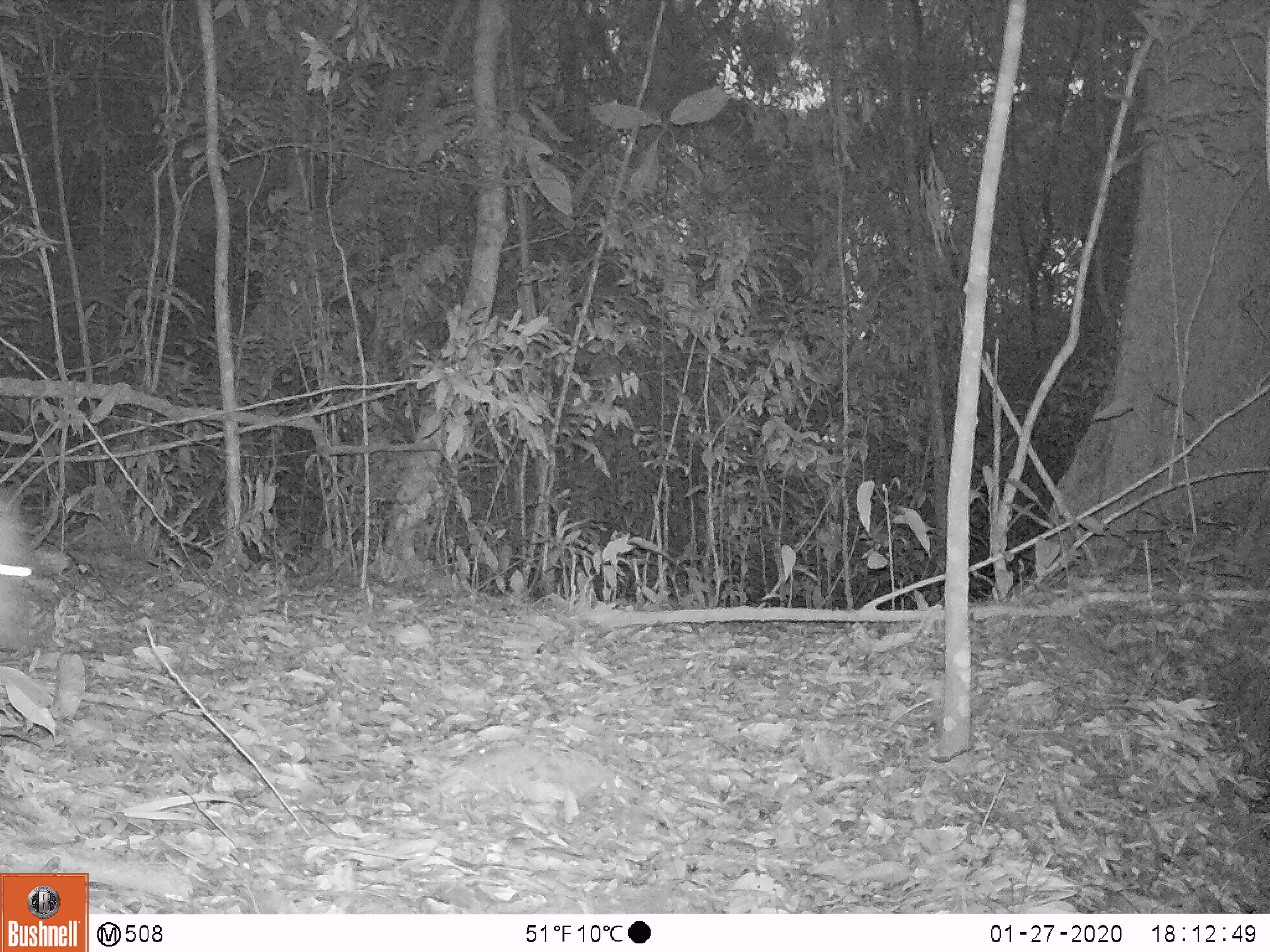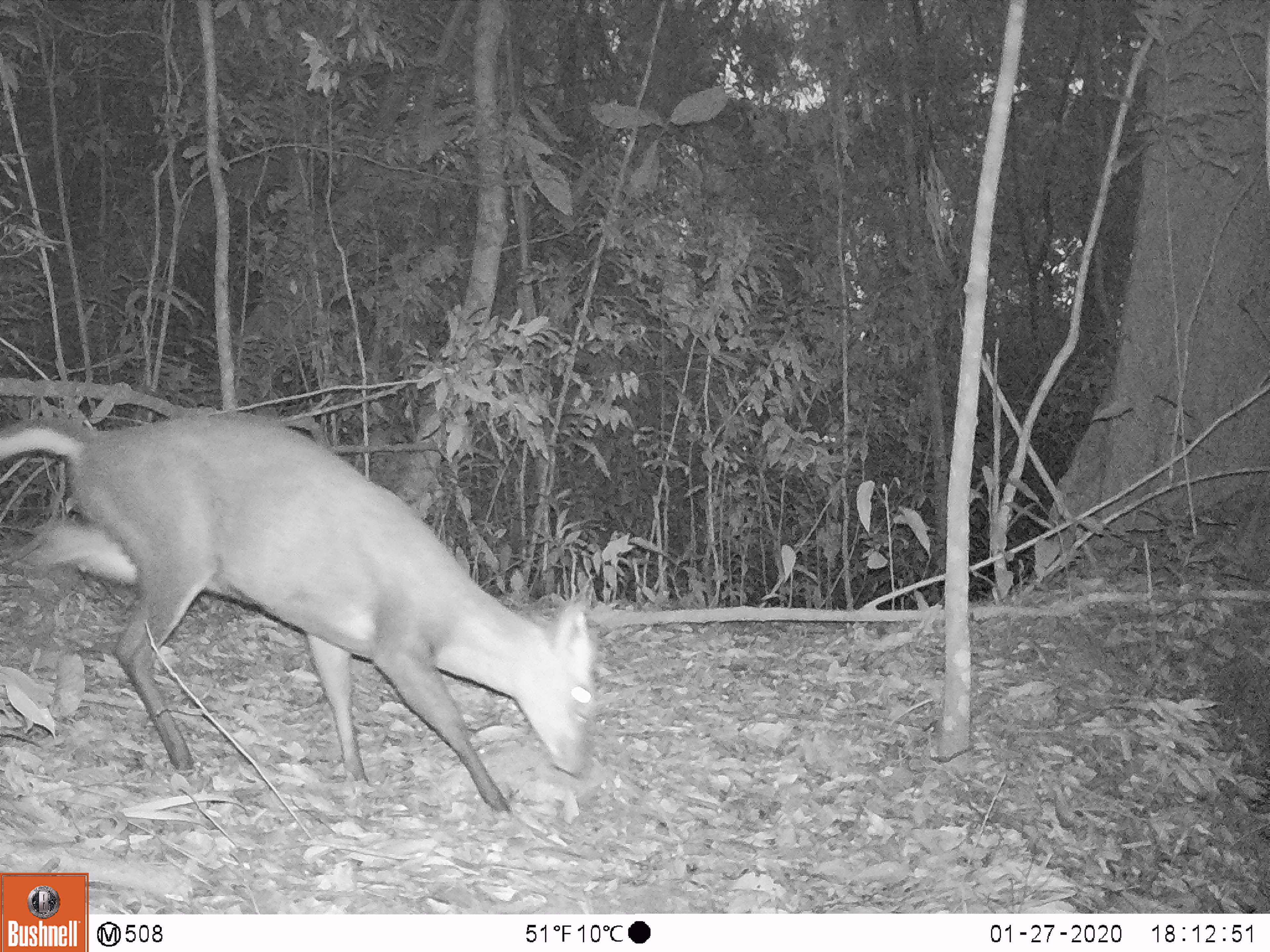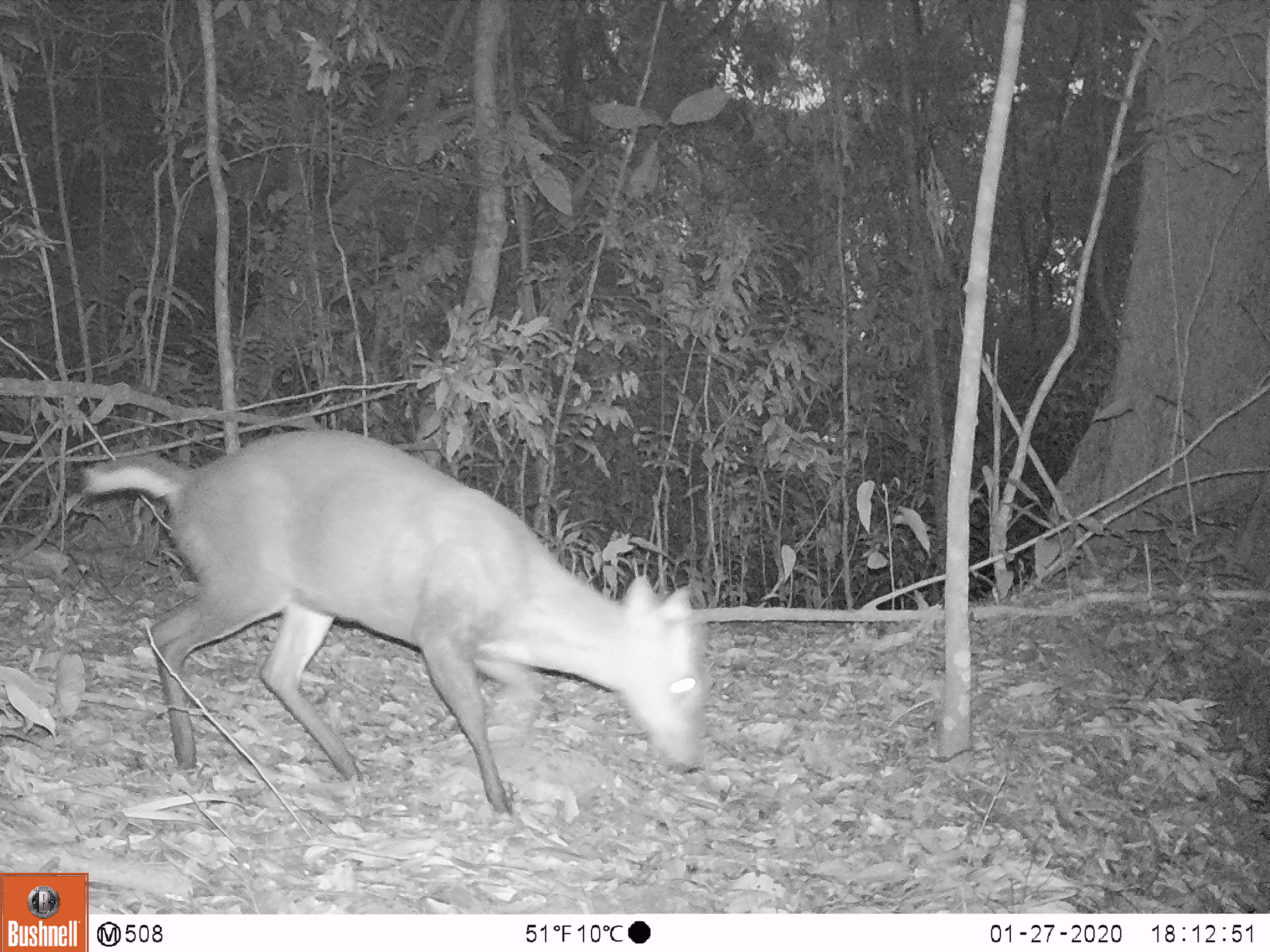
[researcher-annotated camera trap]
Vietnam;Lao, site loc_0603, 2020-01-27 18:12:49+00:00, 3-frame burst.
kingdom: Animalia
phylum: Chordata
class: Mammalia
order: Artiodactyla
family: Cervidae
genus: Muntiacus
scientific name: Muntiacus rooseveltorum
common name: roosevelt's muntjac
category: roosevelts muntjac group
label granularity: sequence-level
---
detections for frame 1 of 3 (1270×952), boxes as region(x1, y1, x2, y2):
roosevelts muntjac group: region(0, 487, 34, 658)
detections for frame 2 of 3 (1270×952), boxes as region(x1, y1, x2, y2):
roosevelts muntjac group: region(0, 409, 595, 815)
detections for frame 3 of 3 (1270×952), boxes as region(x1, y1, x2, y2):
roosevelts muntjac group: region(83, 429, 708, 817)